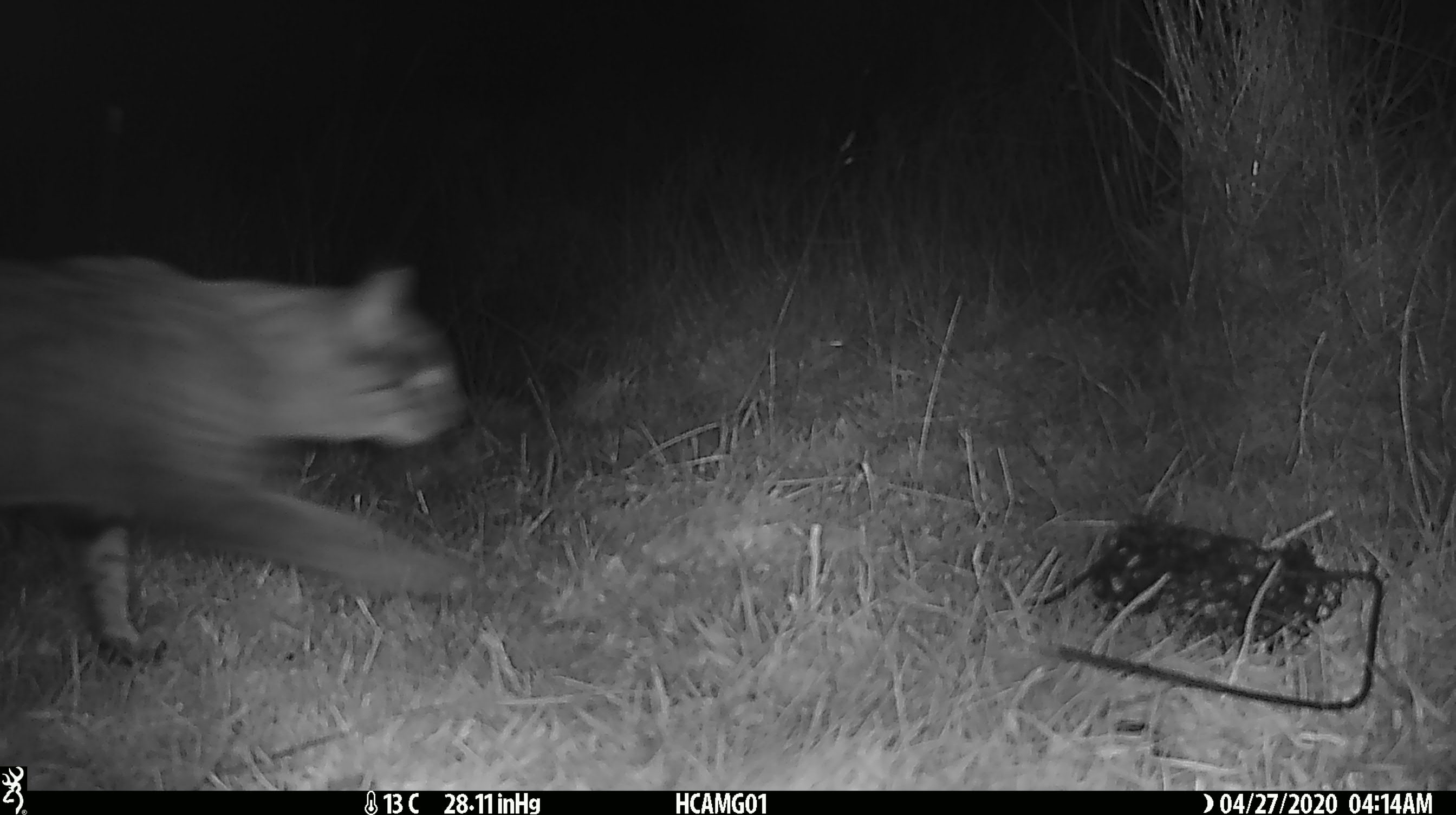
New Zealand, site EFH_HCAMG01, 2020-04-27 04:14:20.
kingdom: Animalia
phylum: Chordata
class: Mammalia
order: Carnivora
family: Felidae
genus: Felis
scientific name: Felis catus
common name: domestic cat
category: cat